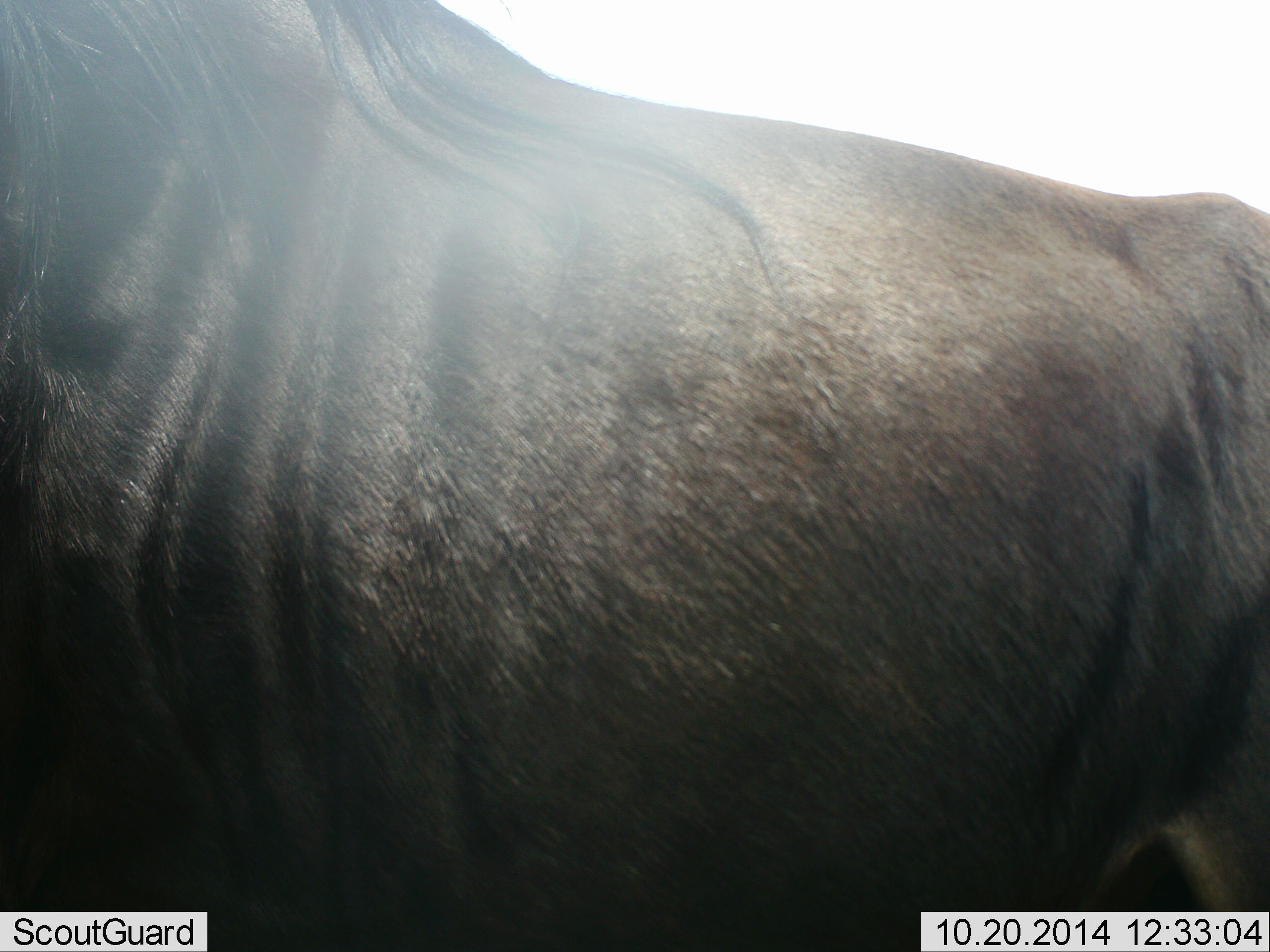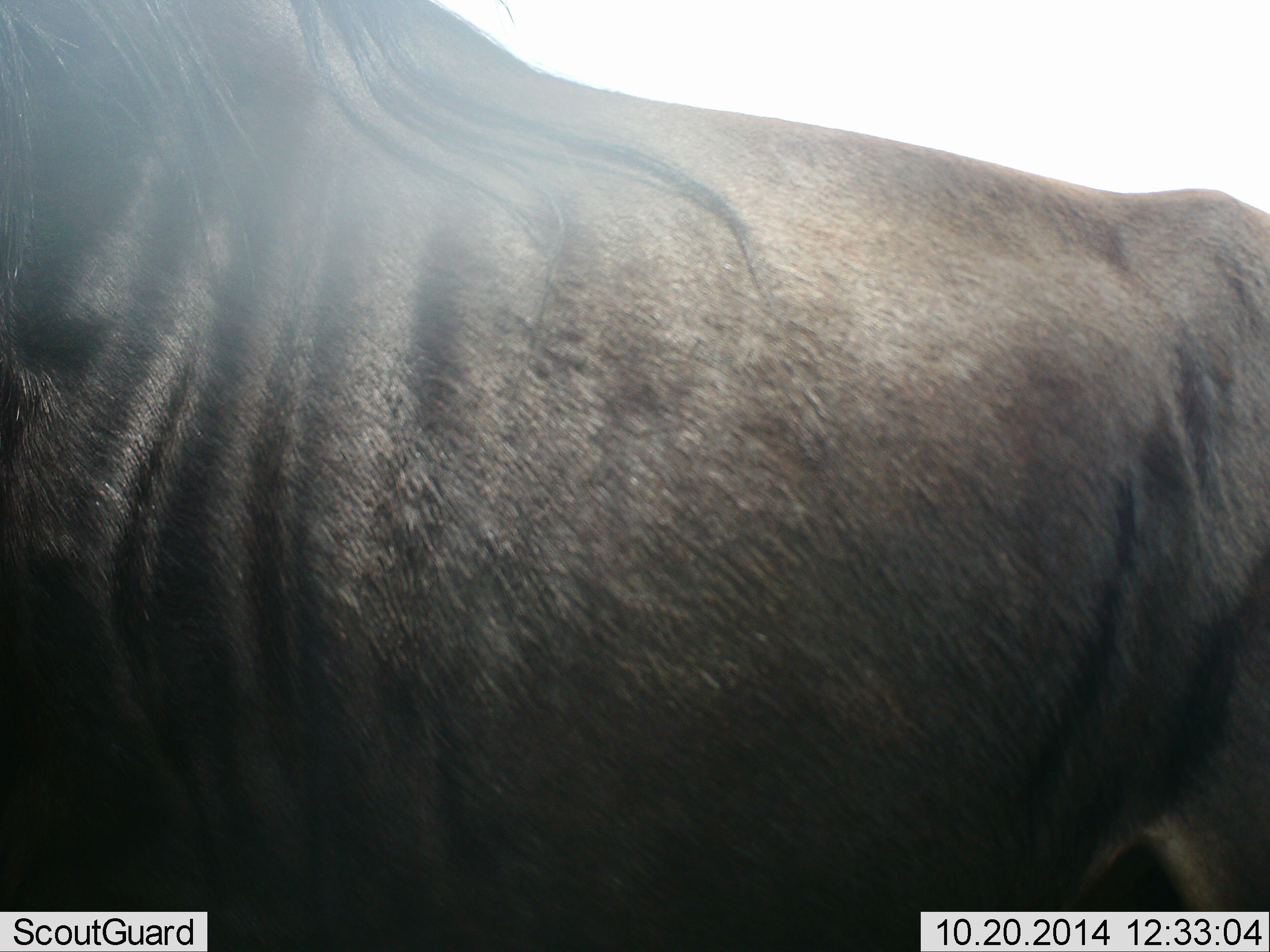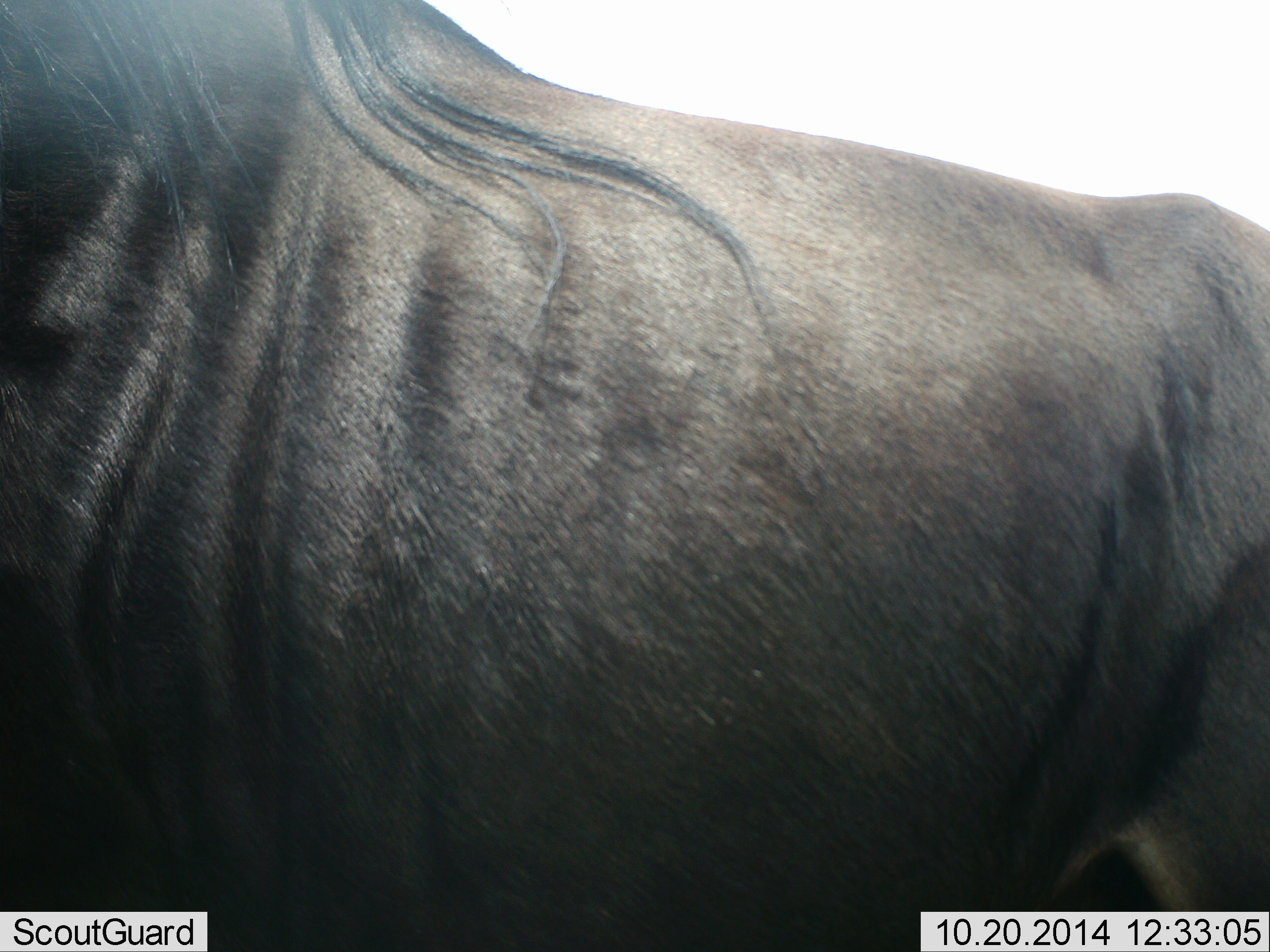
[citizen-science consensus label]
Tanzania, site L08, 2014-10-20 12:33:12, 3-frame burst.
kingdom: Animalia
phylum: Chordata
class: Mammalia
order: Artiodactyla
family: Bovidae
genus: Connochaetes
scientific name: Connochaetes taurinus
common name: blue wildebeest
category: wildebeest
Wildebeest (blue wildebeest) (Connochaetes taurinus), count 1. Behavior (volunteer vote fractions): standing 100%, resting 0%, moving 0%, interacting 0%. Young present (vote fraction): 0%. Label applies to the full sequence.